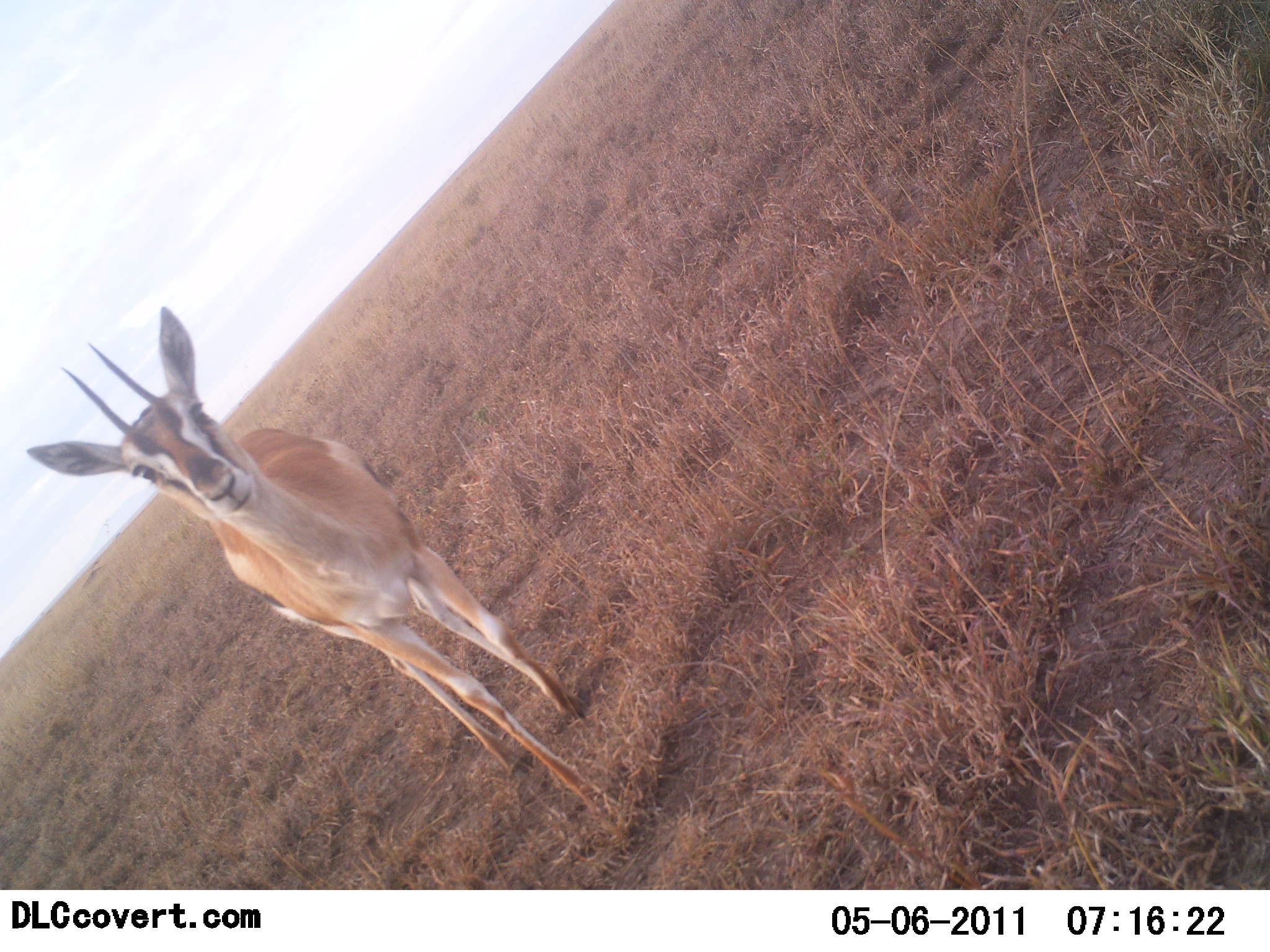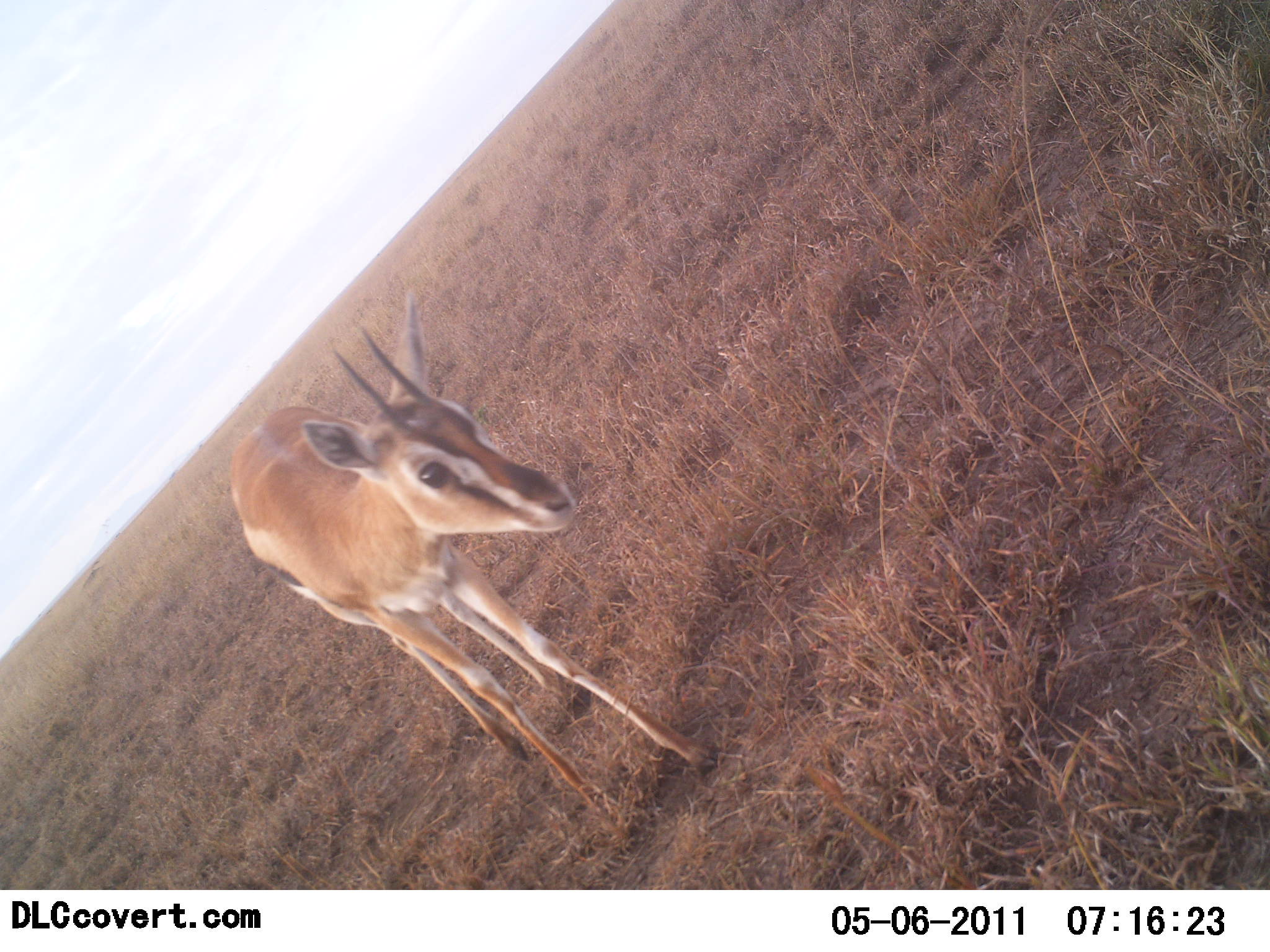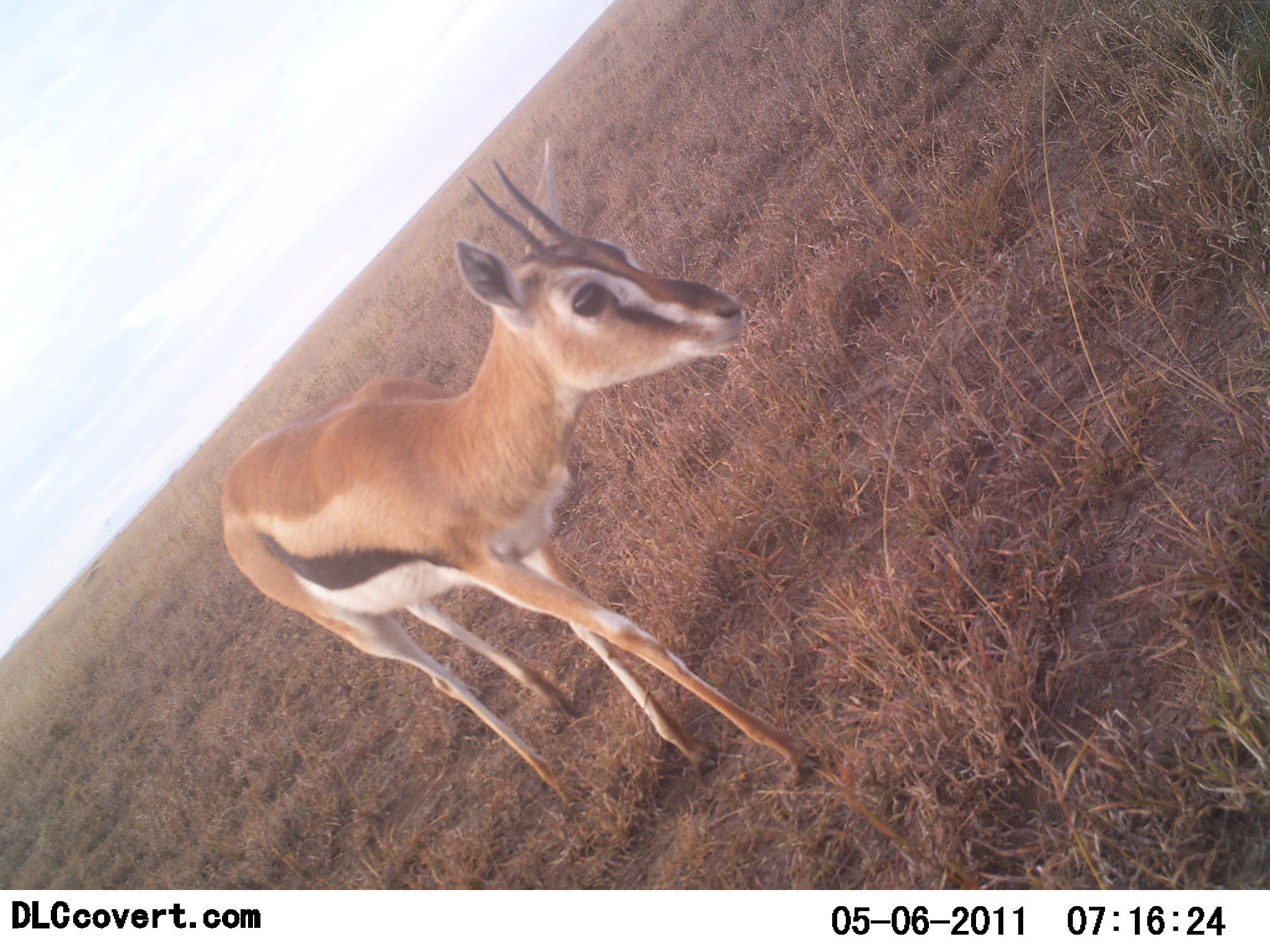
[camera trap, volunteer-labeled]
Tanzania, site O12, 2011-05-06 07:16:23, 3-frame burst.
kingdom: Animalia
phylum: Chordata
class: Mammalia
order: Artiodactyla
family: Bovidae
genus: Eudorcas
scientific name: Eudorcas thomsonii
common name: thomson's gazelle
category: gazellethomsons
Gazellethomsons (thomson's gazelle) (Eudorcas thomsonii), count 1. Behavior (volunteer vote fractions): standing 14%, resting 0%, moving 79%, interacting 7%. Young present (vote fraction): 0%. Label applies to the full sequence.